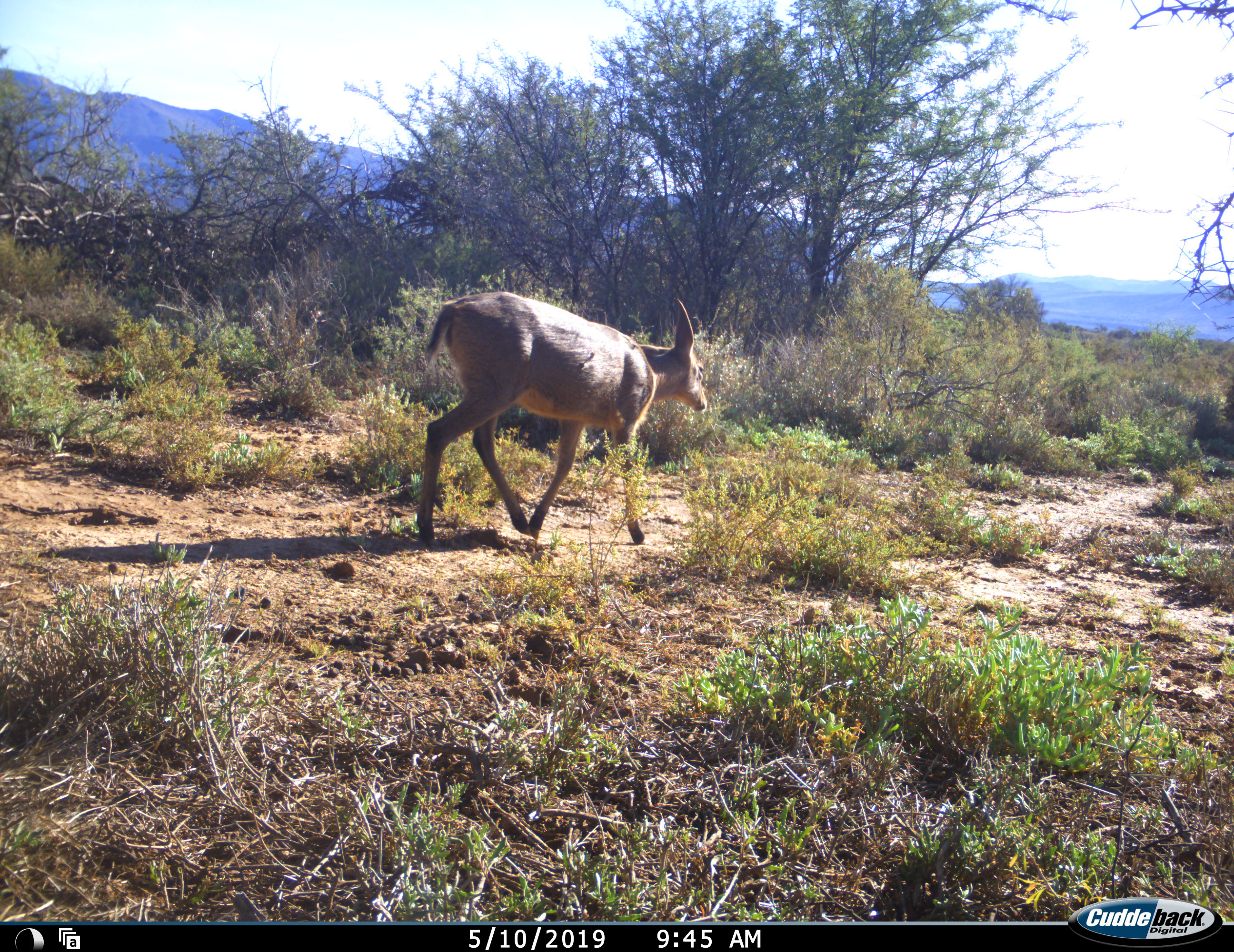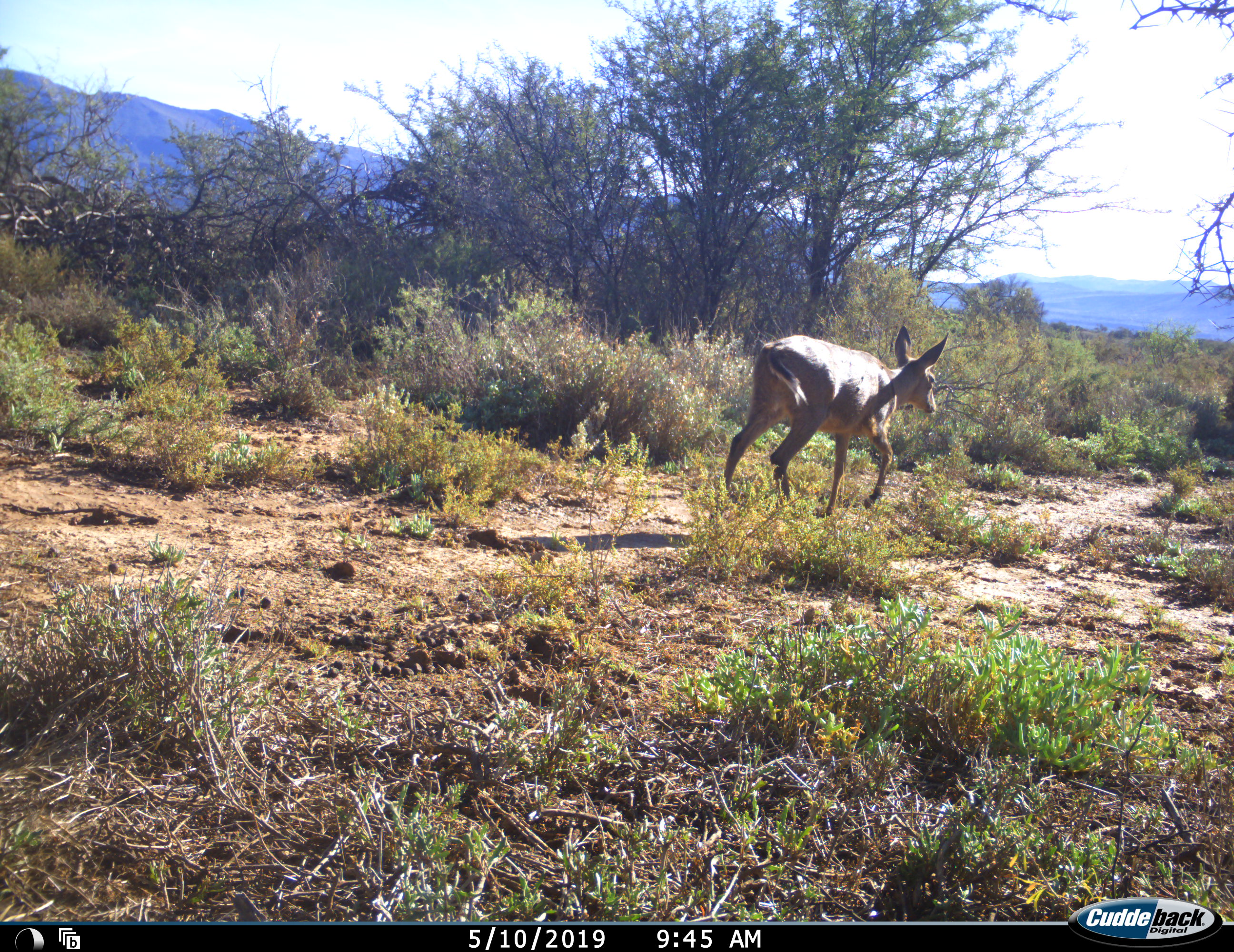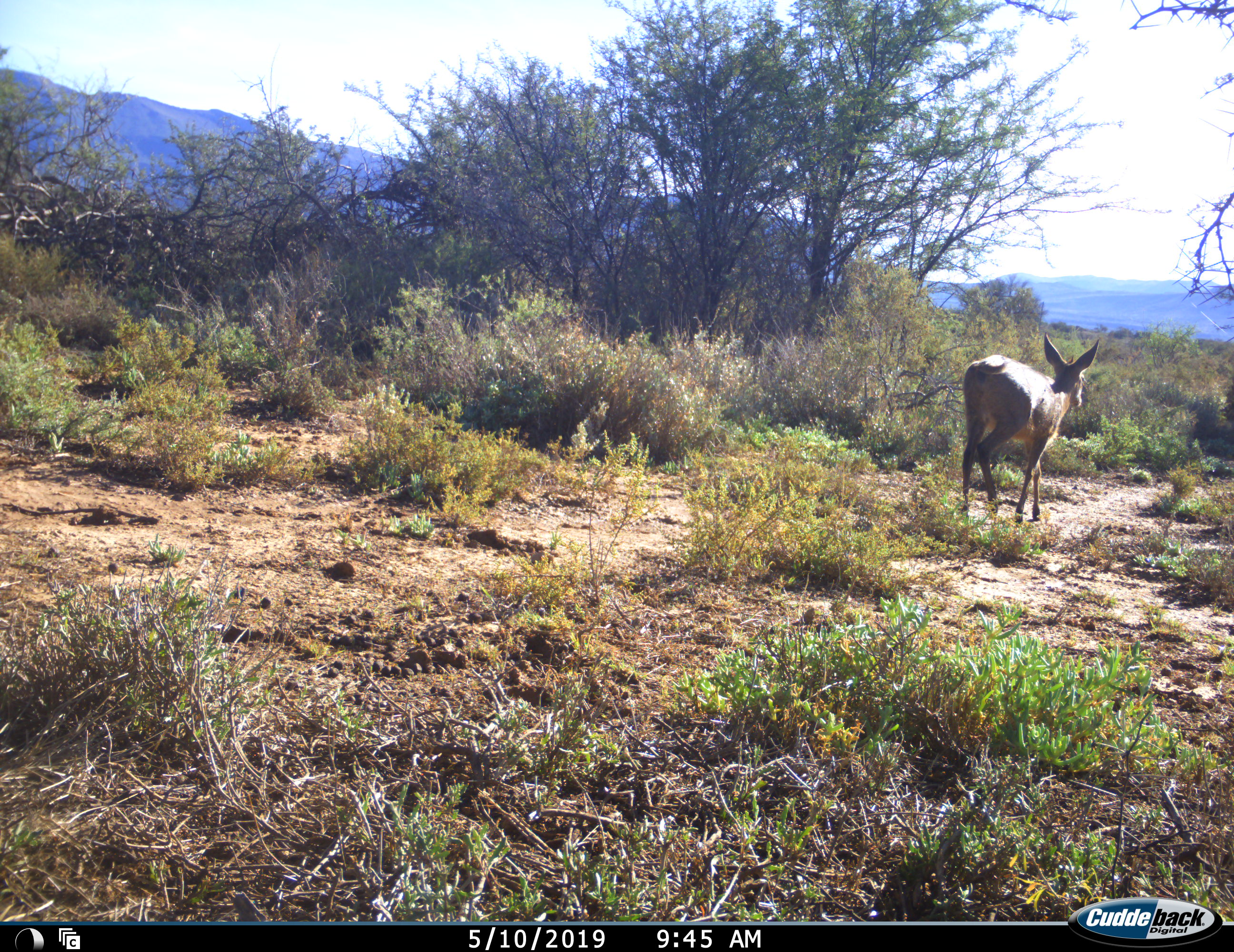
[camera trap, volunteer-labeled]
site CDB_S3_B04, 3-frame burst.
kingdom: Animalia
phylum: Chordata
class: Mammalia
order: Artiodactyla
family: Bovidae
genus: Sylvicapra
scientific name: Sylvicapra grimmia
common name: common duiker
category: duikercommongrey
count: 1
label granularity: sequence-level